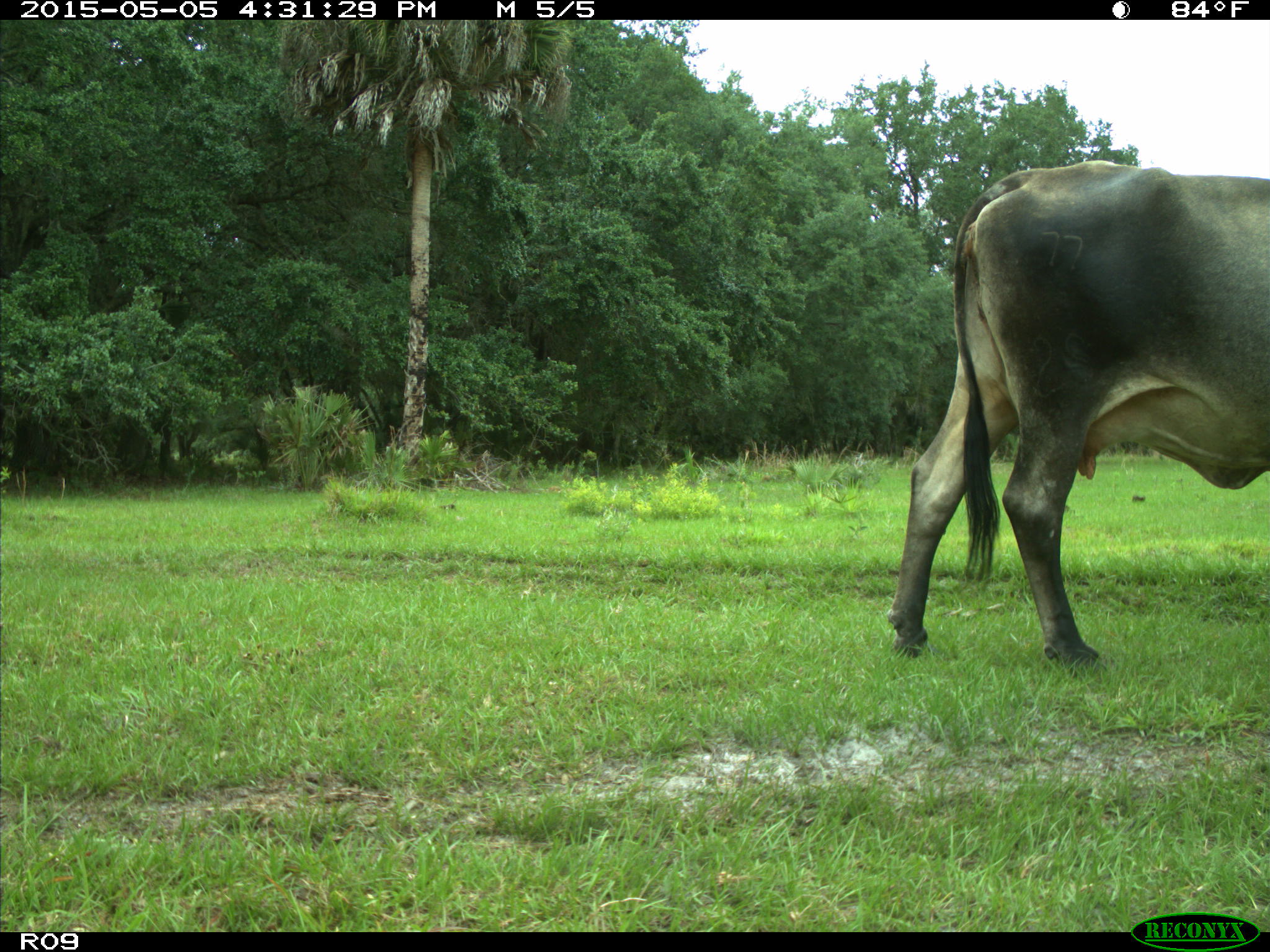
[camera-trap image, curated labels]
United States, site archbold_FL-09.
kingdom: Animalia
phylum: Chordata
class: Mammalia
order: Artiodactyla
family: Bovidae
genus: Bos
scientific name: Bos taurus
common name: domestic cow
Bos taurus (domestic cow).